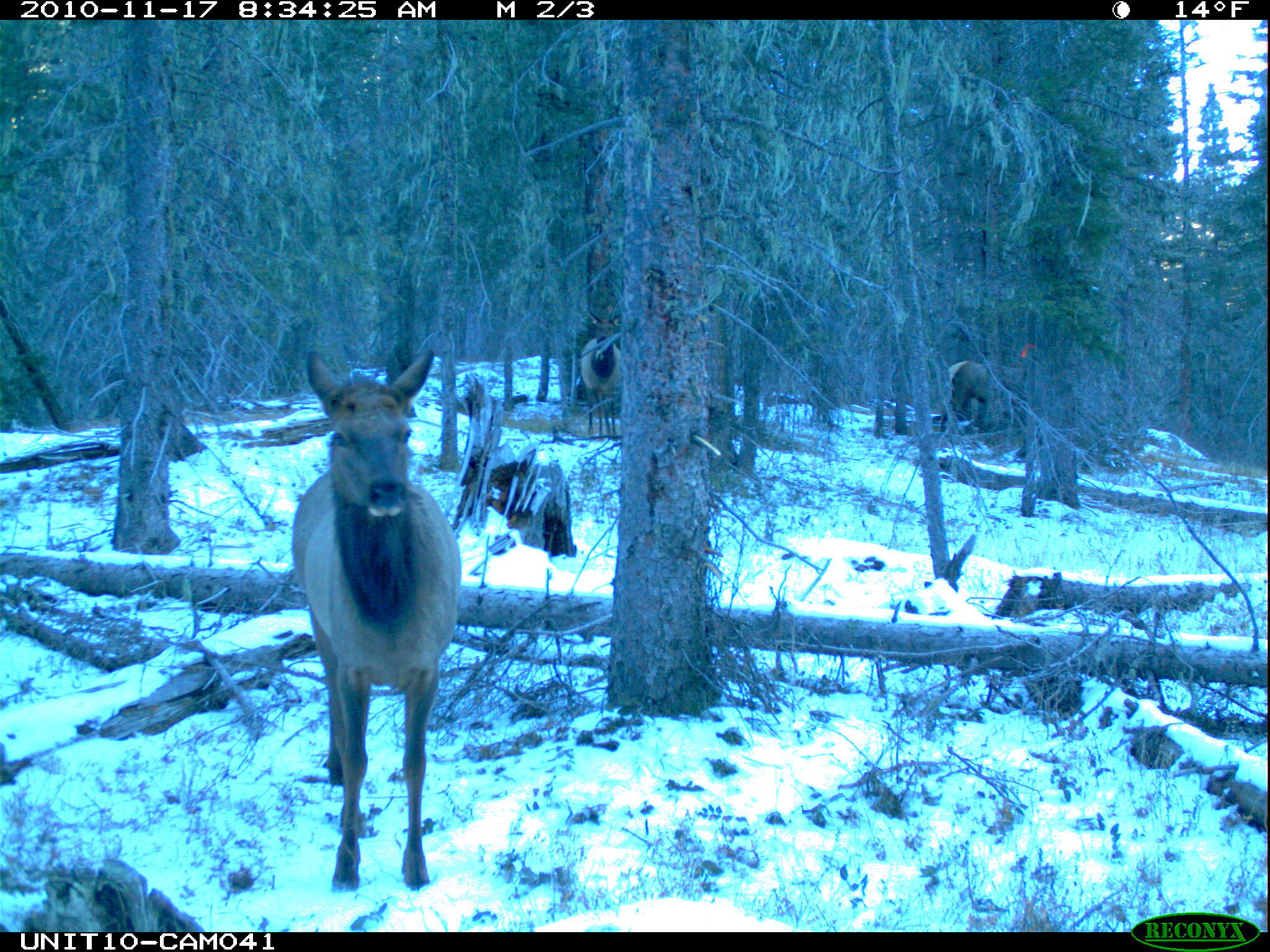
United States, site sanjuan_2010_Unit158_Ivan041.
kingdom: Animalia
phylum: Chordata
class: Mammalia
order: Artiodactyla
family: Cervidae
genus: Cervus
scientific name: Cervus elaphus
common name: red deer